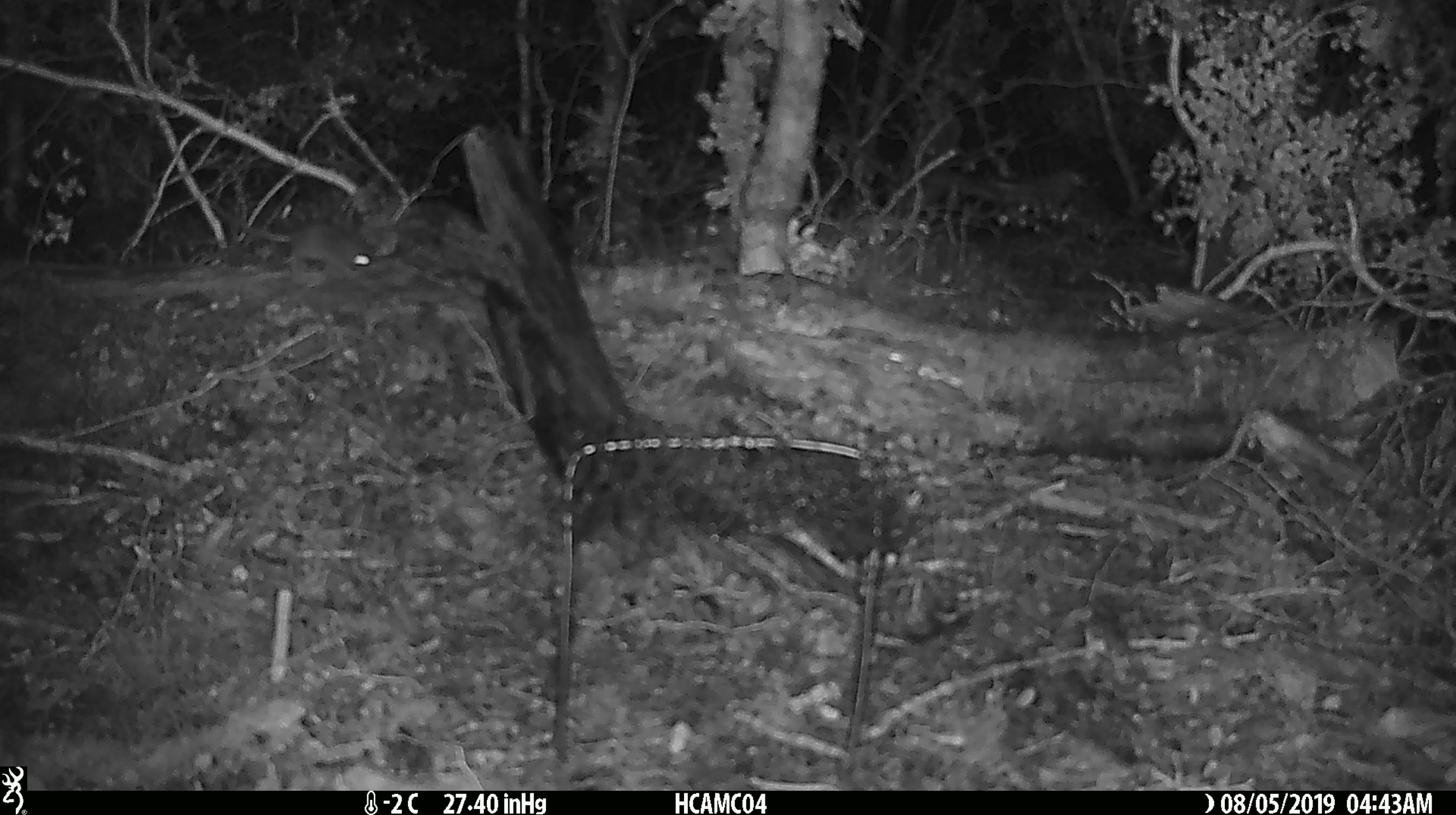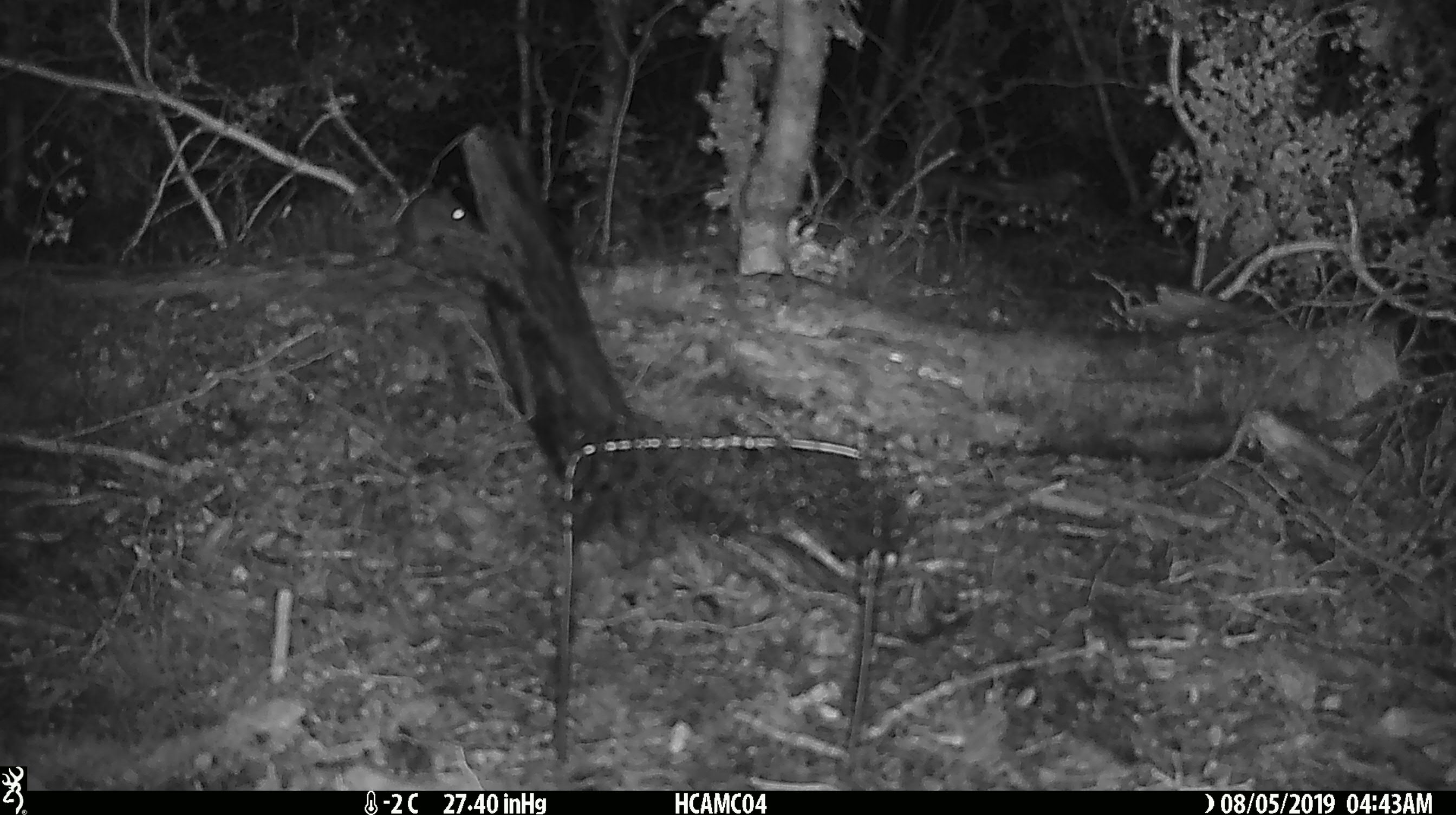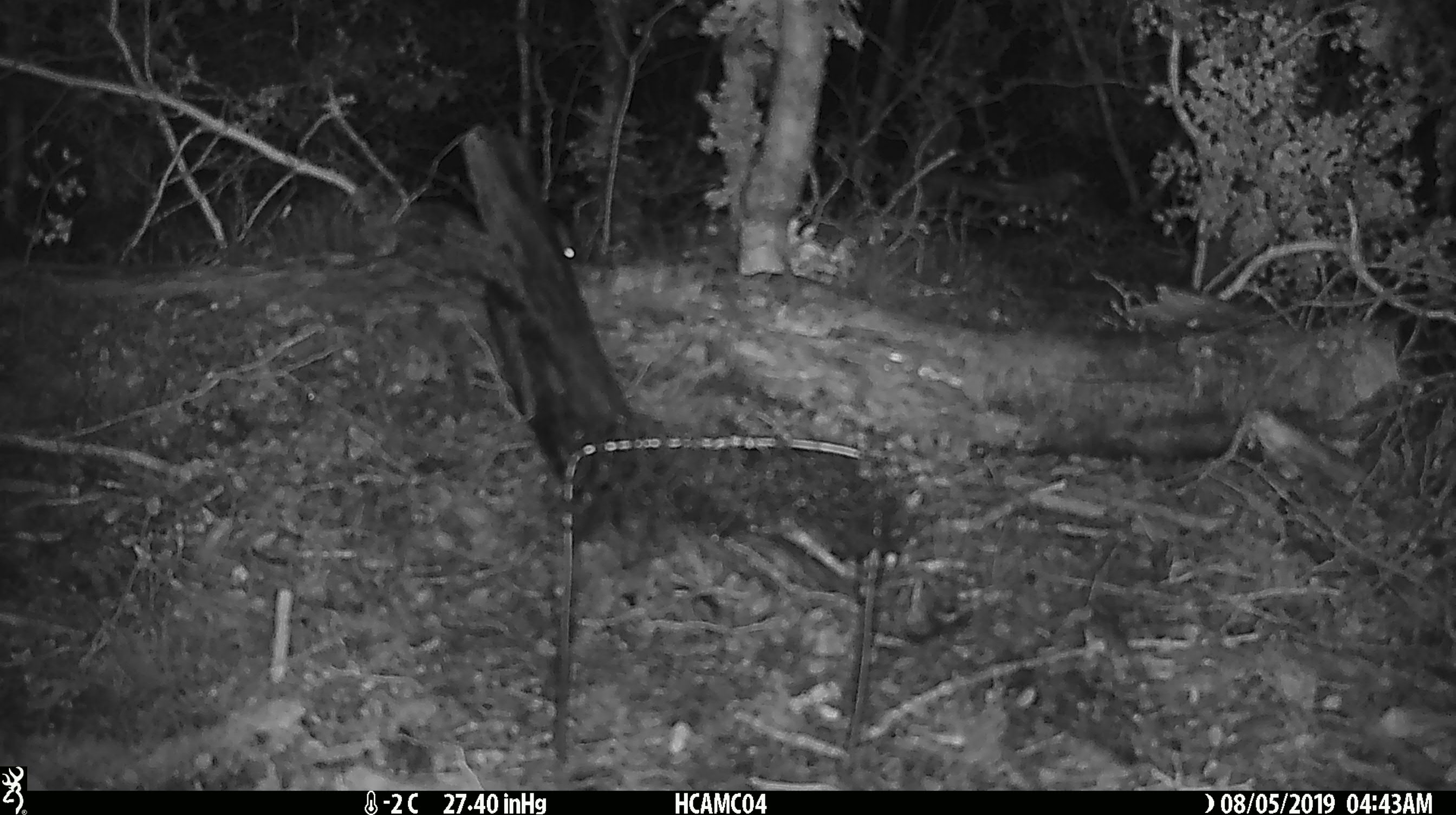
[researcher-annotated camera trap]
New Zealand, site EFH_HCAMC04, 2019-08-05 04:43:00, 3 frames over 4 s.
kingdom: Animalia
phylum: Chordata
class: Mammalia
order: Rodentia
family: Muridae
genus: Mus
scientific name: Mus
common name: mouse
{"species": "mouse (Mus)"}